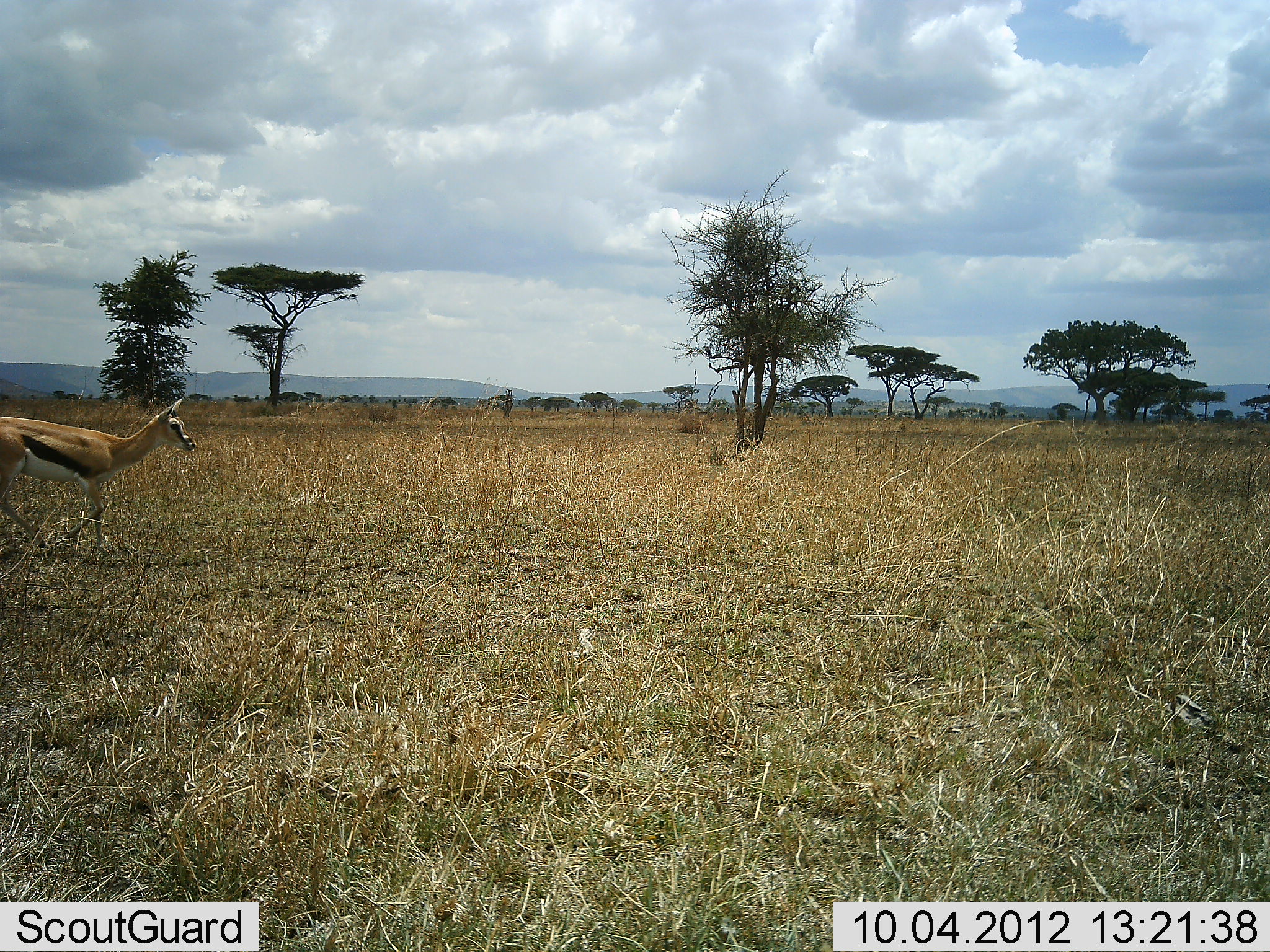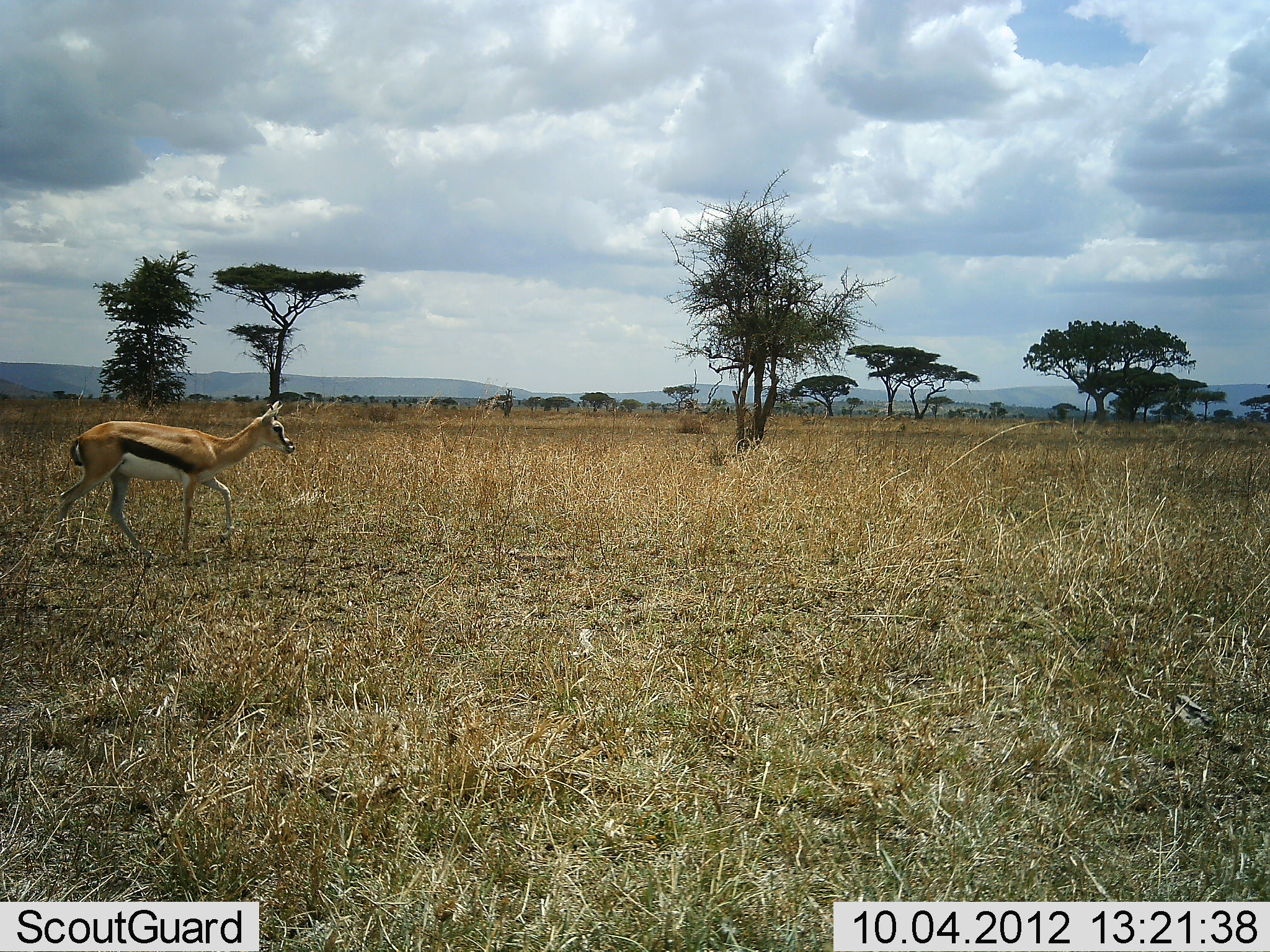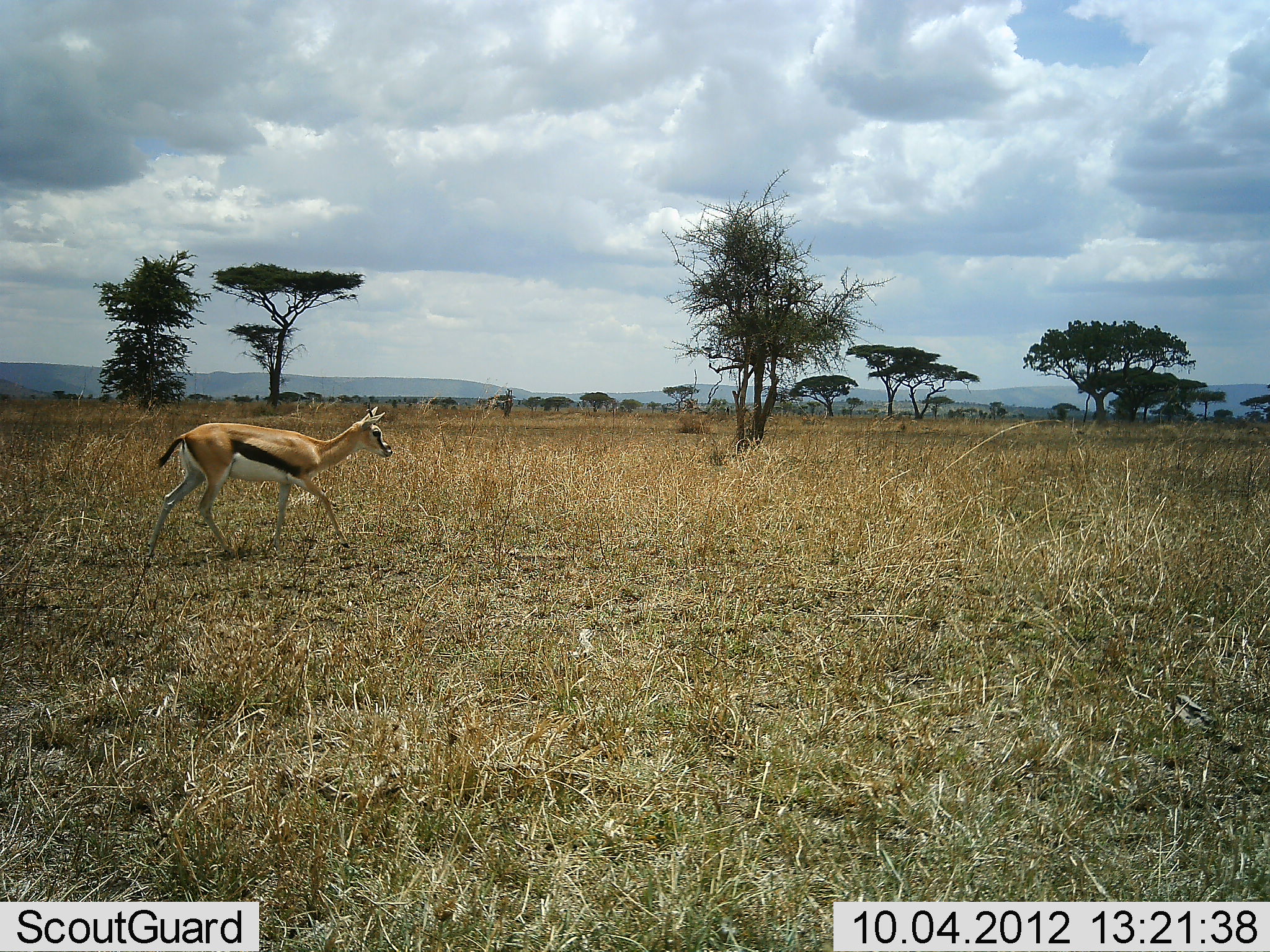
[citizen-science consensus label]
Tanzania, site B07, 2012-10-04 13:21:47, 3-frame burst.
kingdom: Animalia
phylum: Chordata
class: Mammalia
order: Artiodactyla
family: Bovidae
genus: Eudorcas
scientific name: Eudorcas thomsonii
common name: thomson's gazelle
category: gazellethomsons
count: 1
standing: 10%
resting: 0%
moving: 100%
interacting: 0%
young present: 0%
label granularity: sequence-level